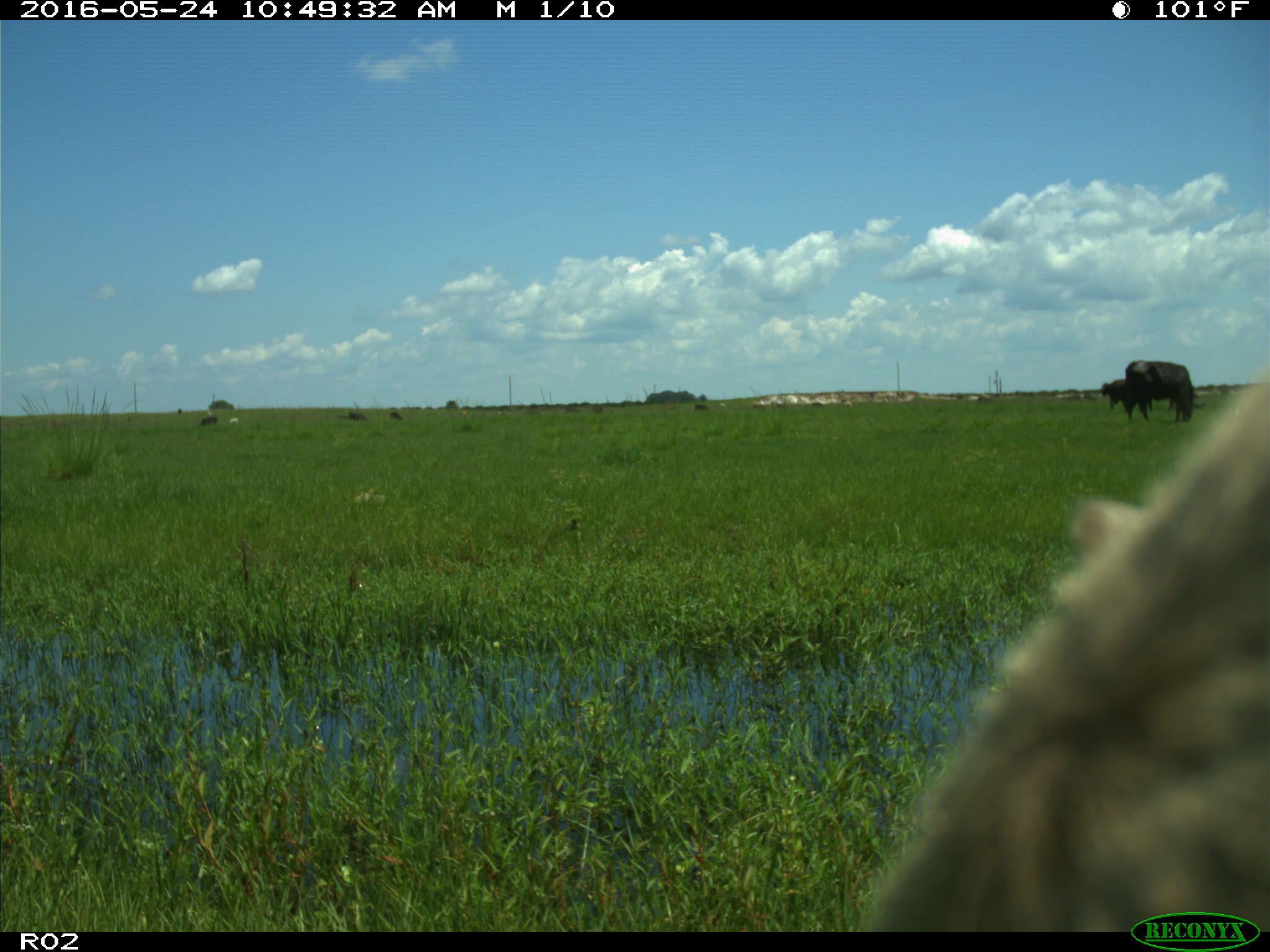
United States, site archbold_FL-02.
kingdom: Animalia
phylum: Chordata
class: Mammalia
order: Artiodactyla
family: Bovidae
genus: Bos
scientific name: Bos taurus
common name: domestic cow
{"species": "Bos taurus (domestic cow)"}